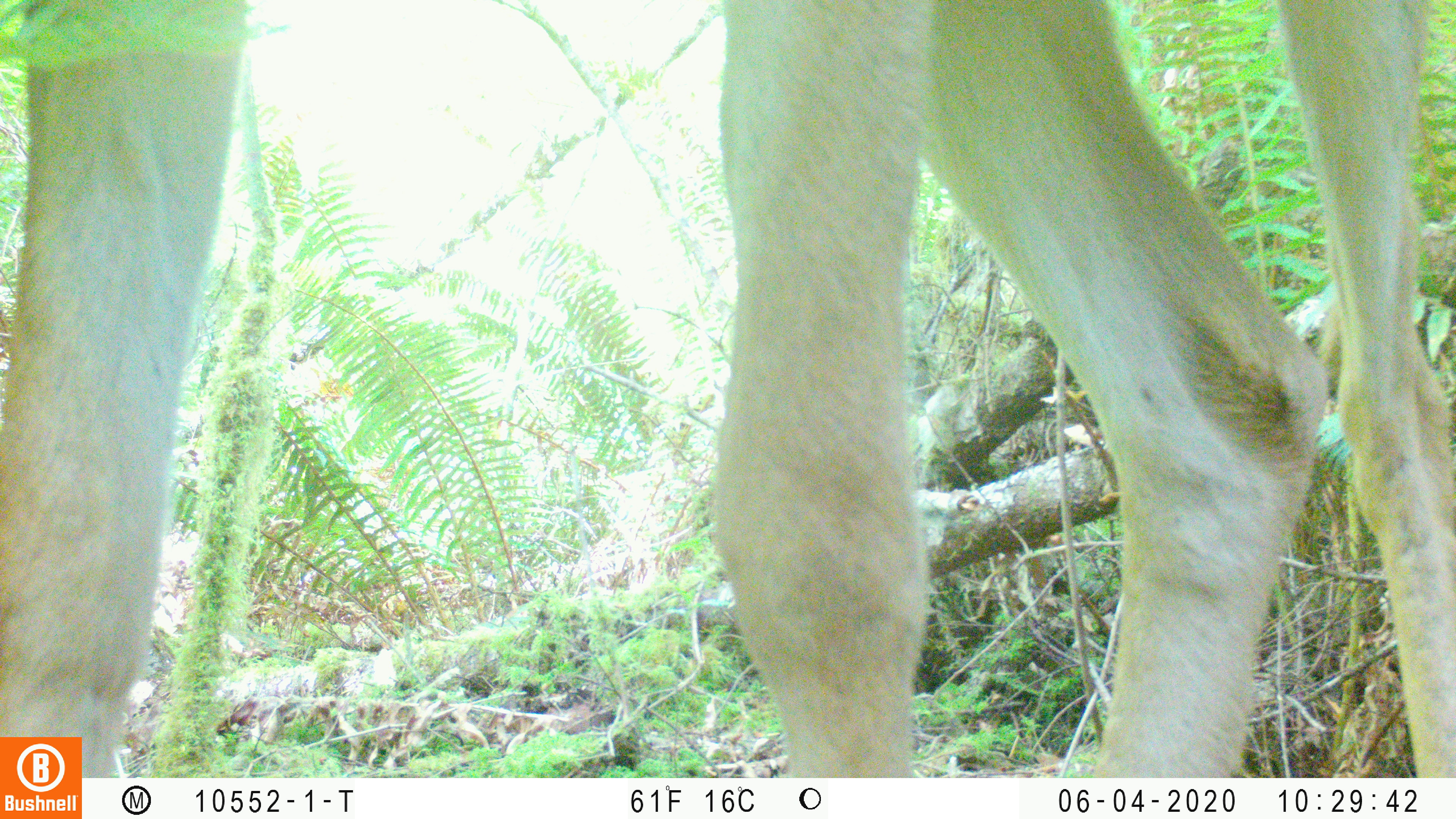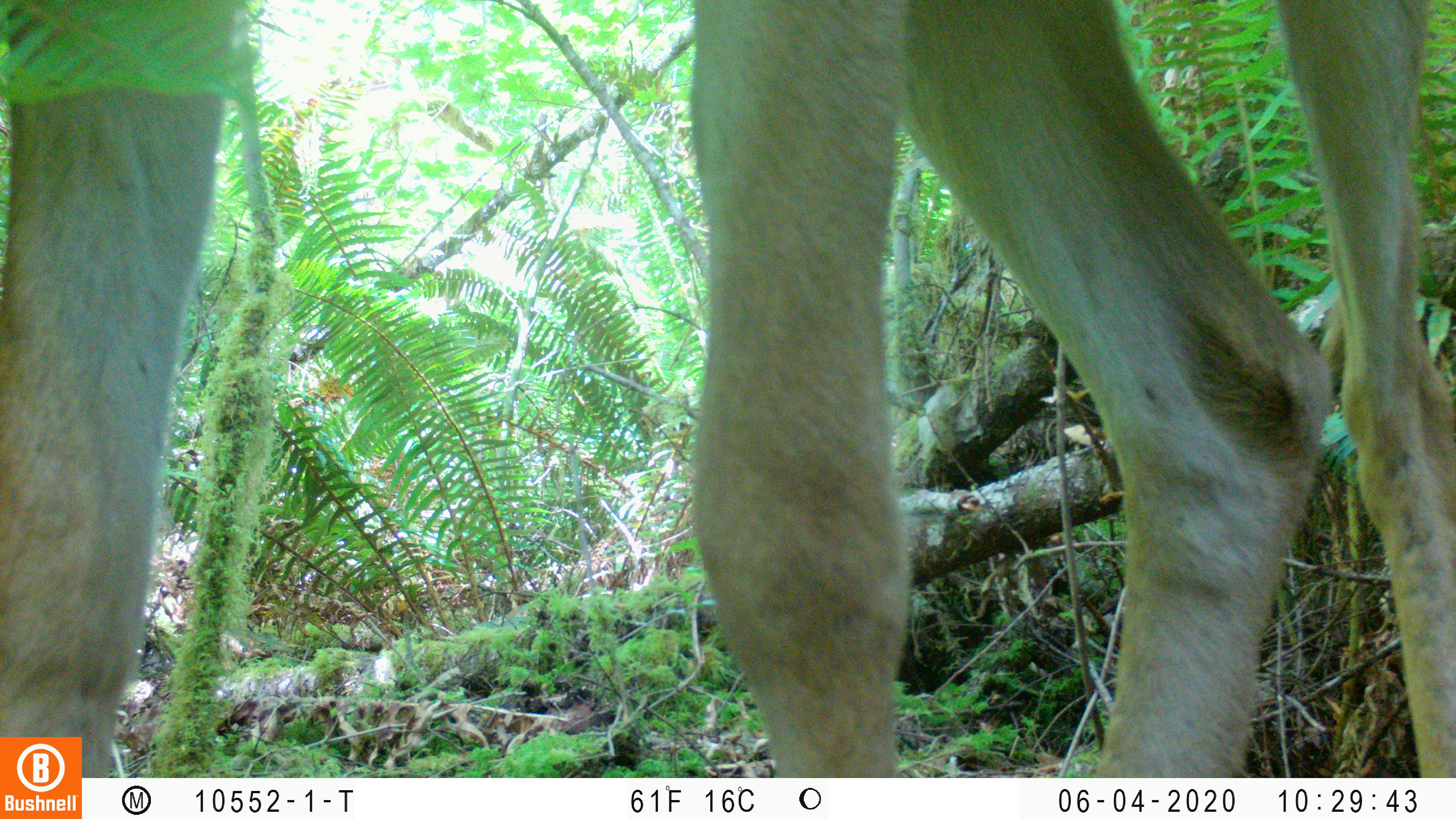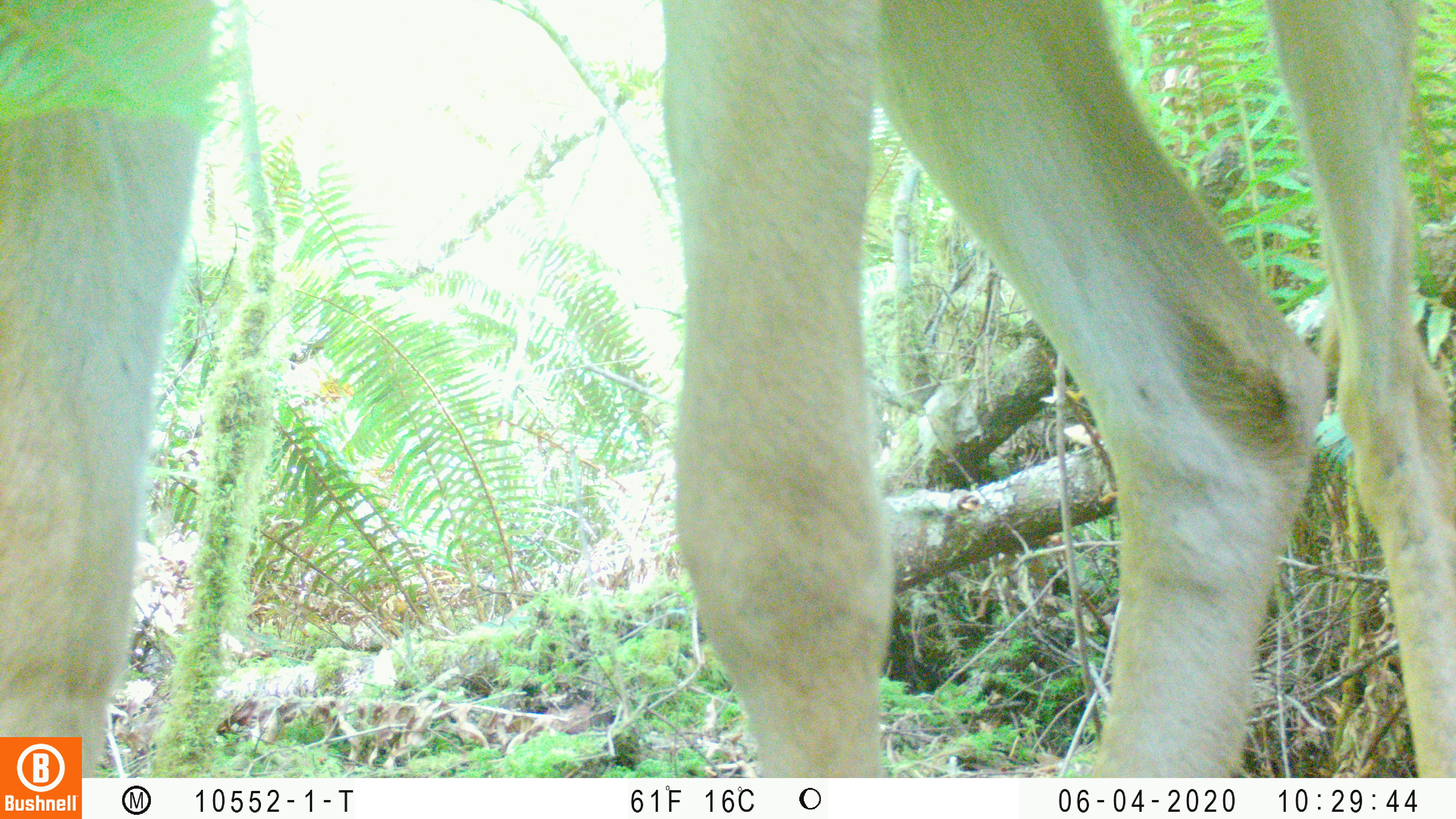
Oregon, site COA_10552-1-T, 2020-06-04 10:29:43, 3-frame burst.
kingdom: Animalia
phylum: Chordata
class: Mammalia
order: Artiodactyla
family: Cervidae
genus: Odocoileus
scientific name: Odocoileus hemionus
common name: black-tailed deer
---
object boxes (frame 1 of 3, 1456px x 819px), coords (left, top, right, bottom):
black-tailed deer: (0, 2, 1447, 730)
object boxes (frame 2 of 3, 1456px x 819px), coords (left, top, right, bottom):
black-tailed deer: (0, 0, 1447, 726)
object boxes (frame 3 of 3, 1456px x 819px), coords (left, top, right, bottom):
black-tailed deer: (2, 0, 1447, 729)